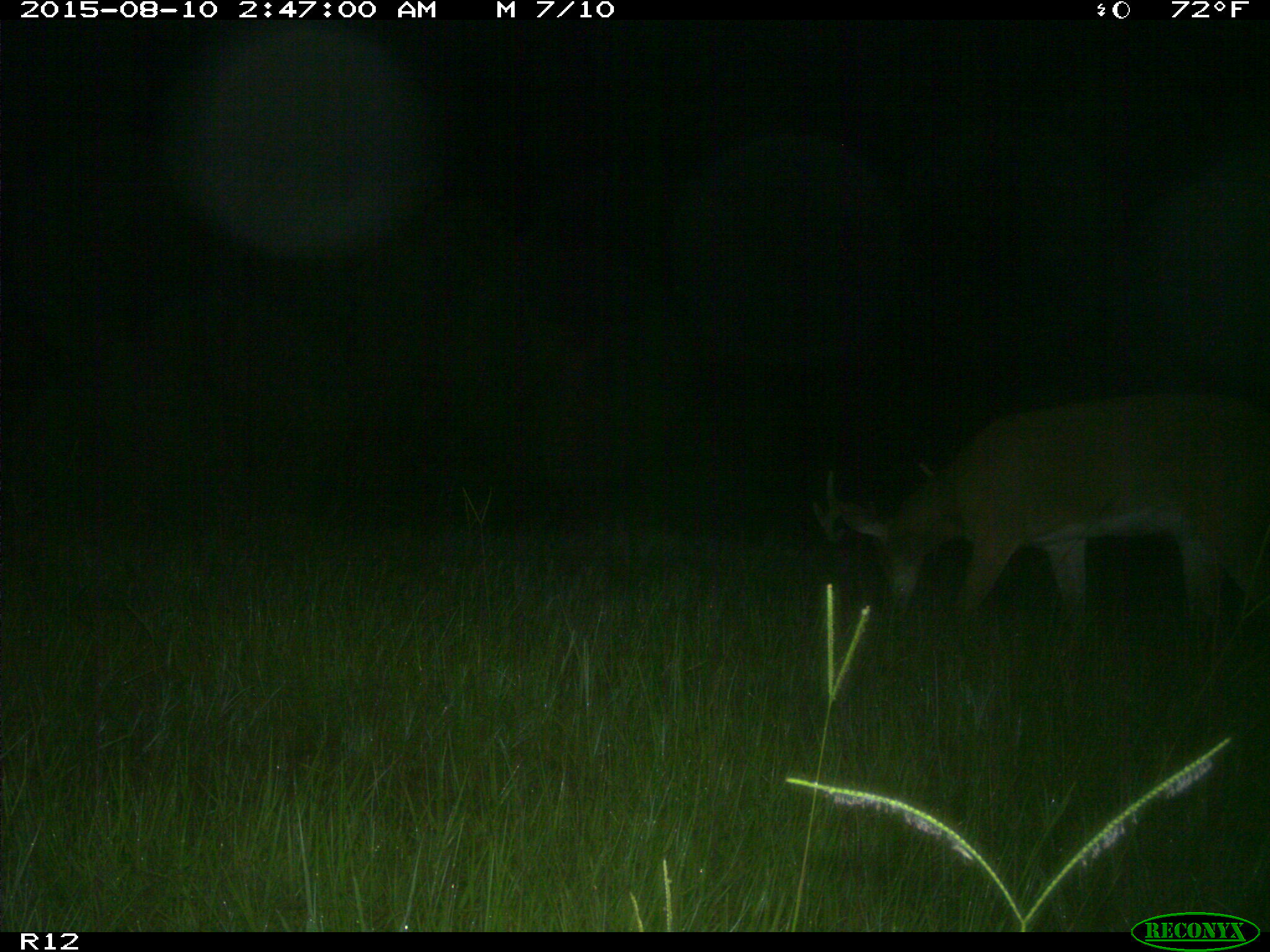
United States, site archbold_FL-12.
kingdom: Animalia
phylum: Chordata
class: Mammalia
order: Artiodactyla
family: Cervidae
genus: Odocoileus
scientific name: Odocoileus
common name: deer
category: unidentified deer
Unidentified deer (deer) (Odocoileus).